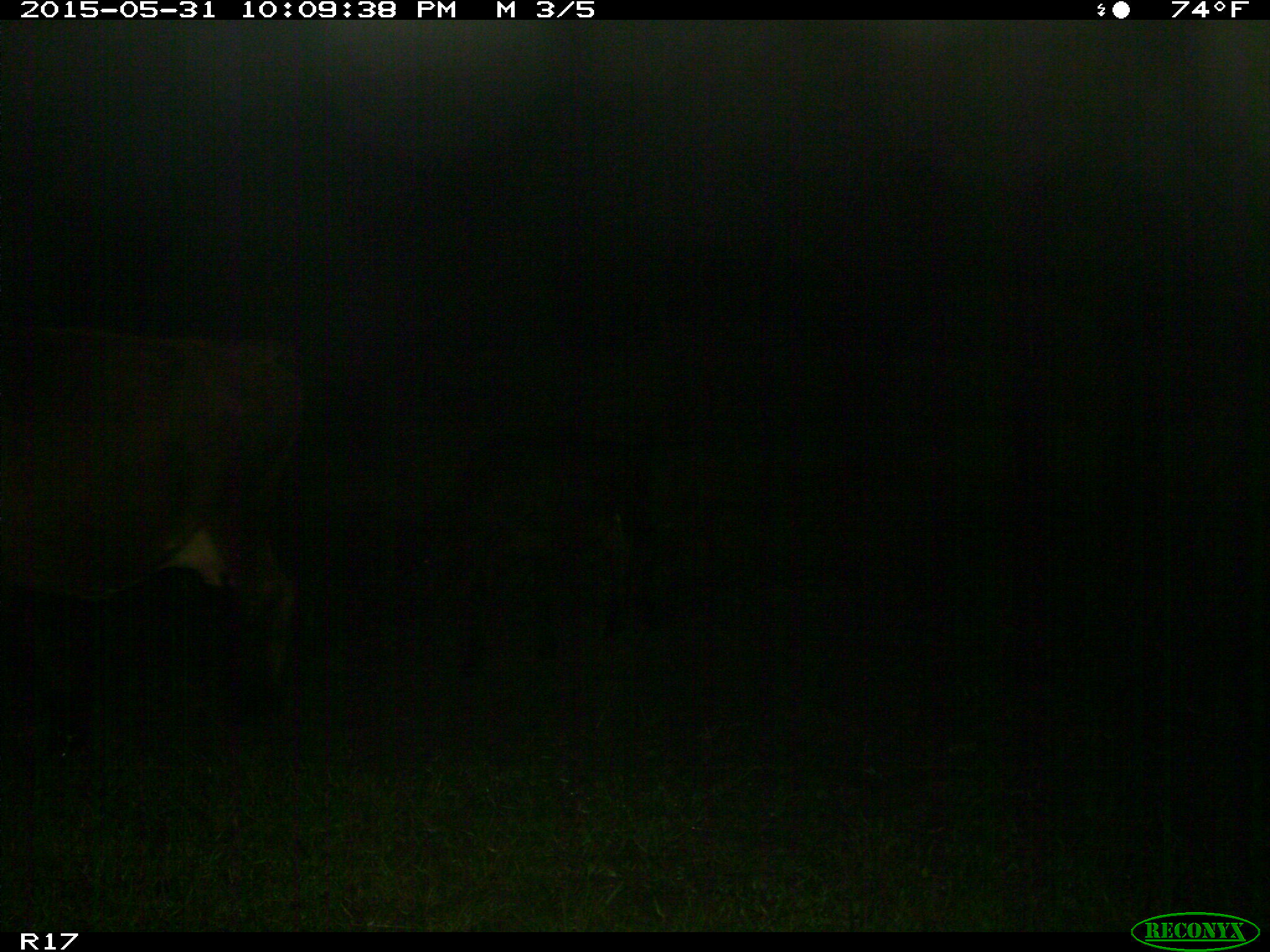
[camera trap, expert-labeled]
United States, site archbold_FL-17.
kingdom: Animalia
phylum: Chordata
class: Mammalia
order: Artiodactyla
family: Bovidae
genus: Bos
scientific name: Bos taurus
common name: domestic cow